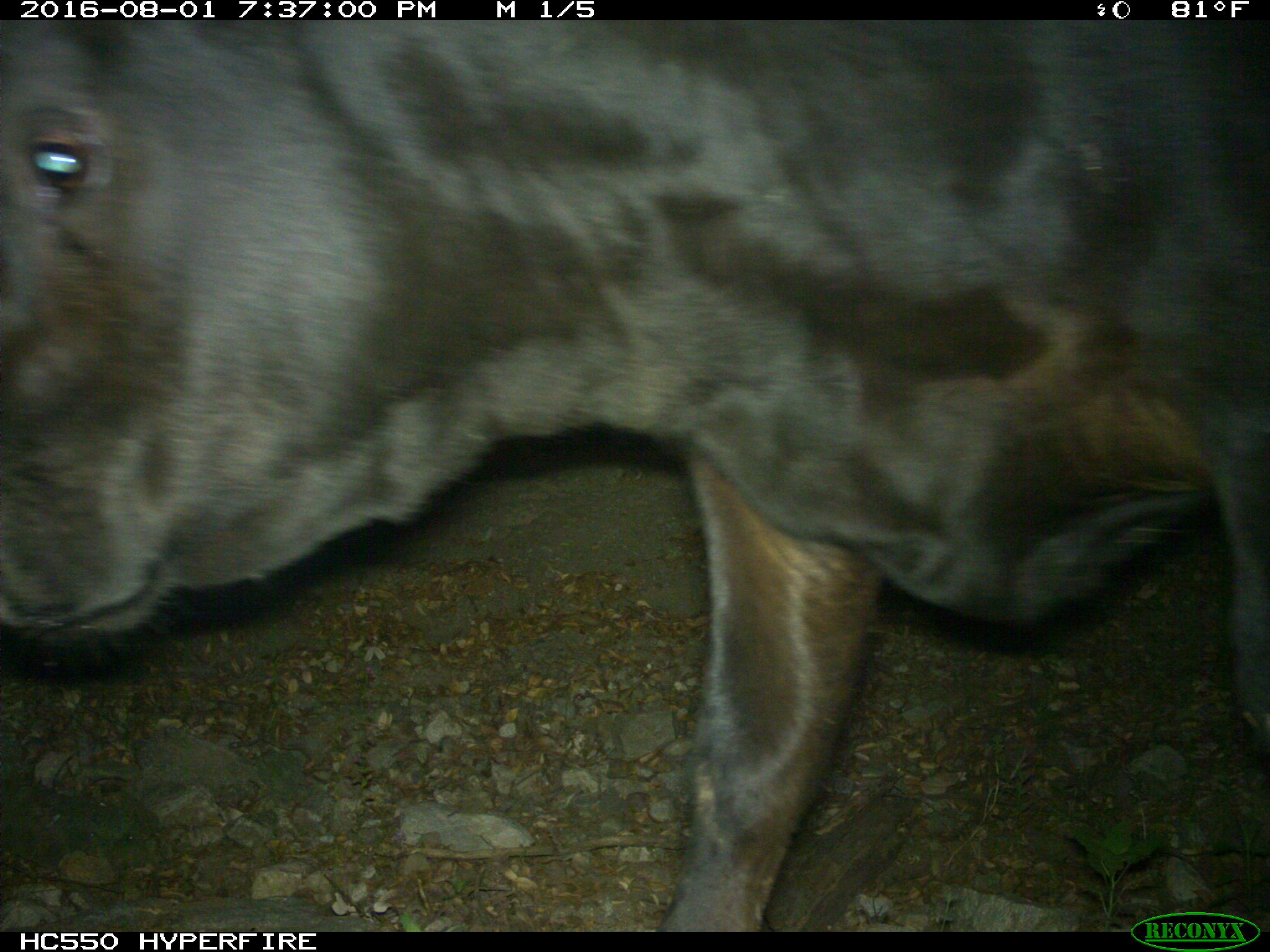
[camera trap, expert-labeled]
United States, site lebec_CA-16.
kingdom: Animalia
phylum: Chordata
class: Mammalia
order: Artiodactyla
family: Bovidae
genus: Bos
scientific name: Bos taurus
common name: domestic cow